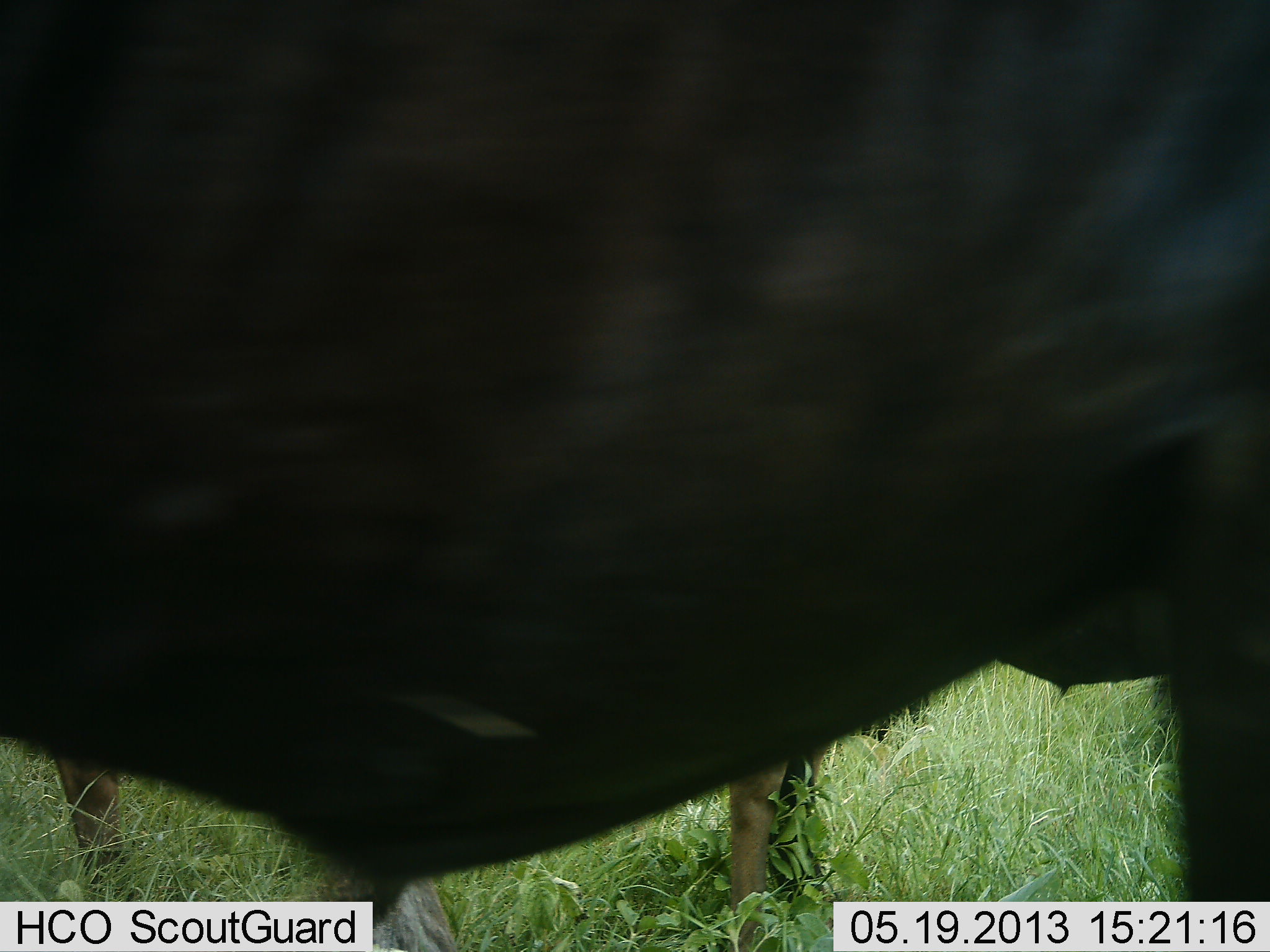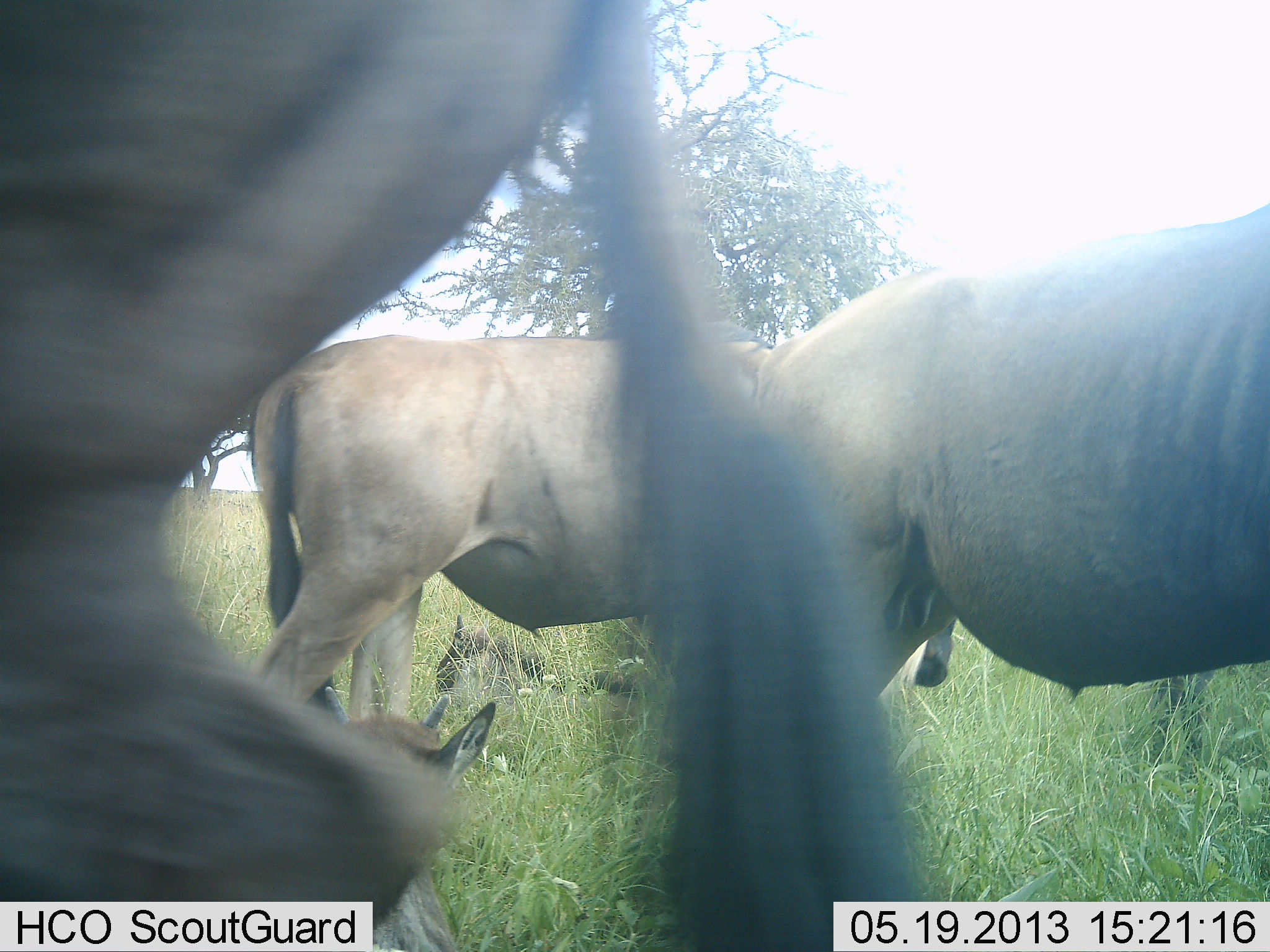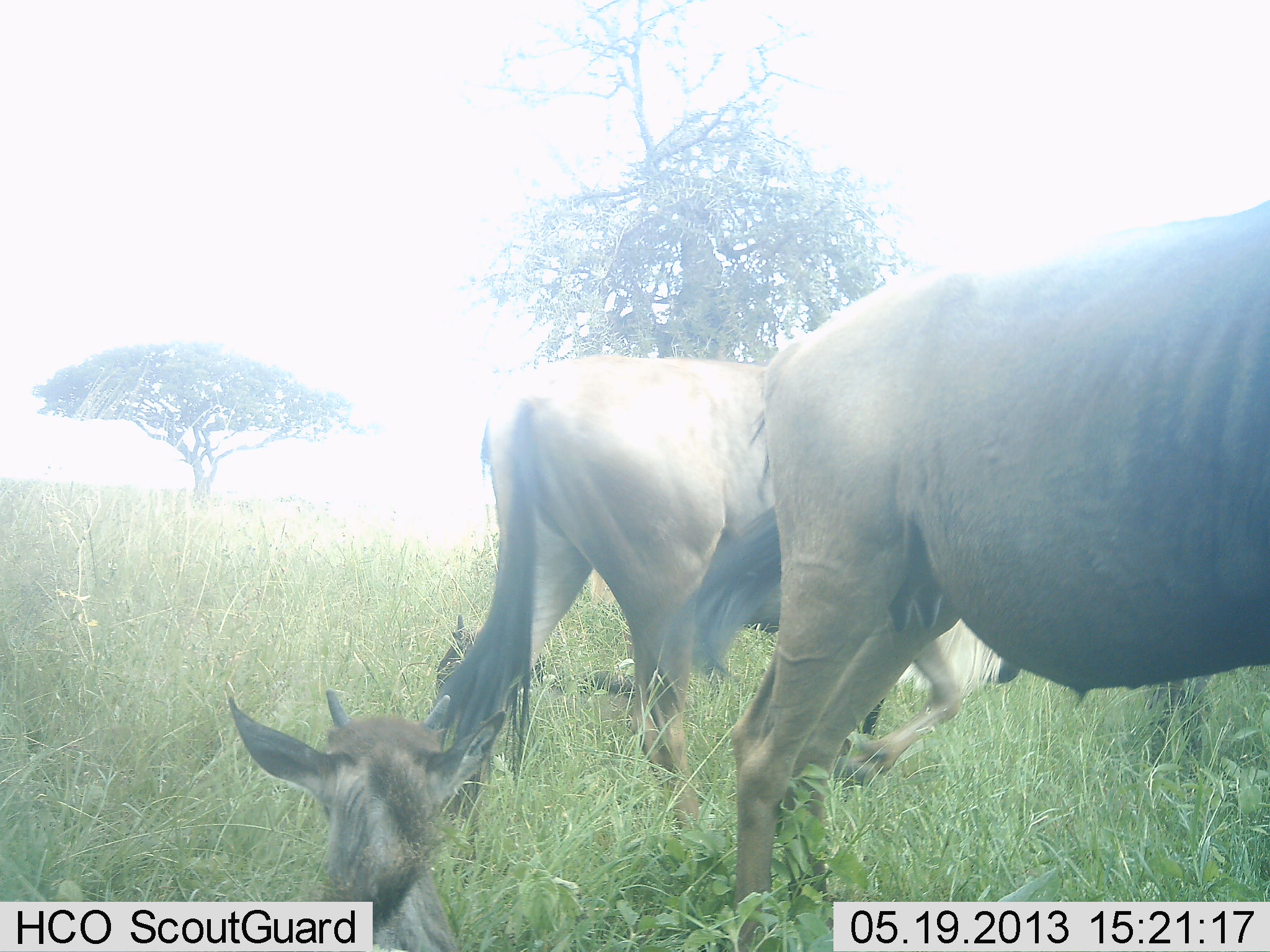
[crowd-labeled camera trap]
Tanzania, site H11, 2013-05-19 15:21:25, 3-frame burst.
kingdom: Animalia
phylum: Chordata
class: Mammalia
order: Artiodactyla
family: Bovidae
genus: Connochaetes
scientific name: Connochaetes taurinus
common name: blue wildebeest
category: wildebeest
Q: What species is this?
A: Wildebeest (blue wildebeest) (Connochaetes taurinus).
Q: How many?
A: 5.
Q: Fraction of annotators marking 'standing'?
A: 77%.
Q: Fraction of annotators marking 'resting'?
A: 69%.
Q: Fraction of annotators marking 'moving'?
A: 62%.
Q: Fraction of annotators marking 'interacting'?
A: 8%.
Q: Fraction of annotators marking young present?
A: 77%.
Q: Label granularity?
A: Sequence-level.